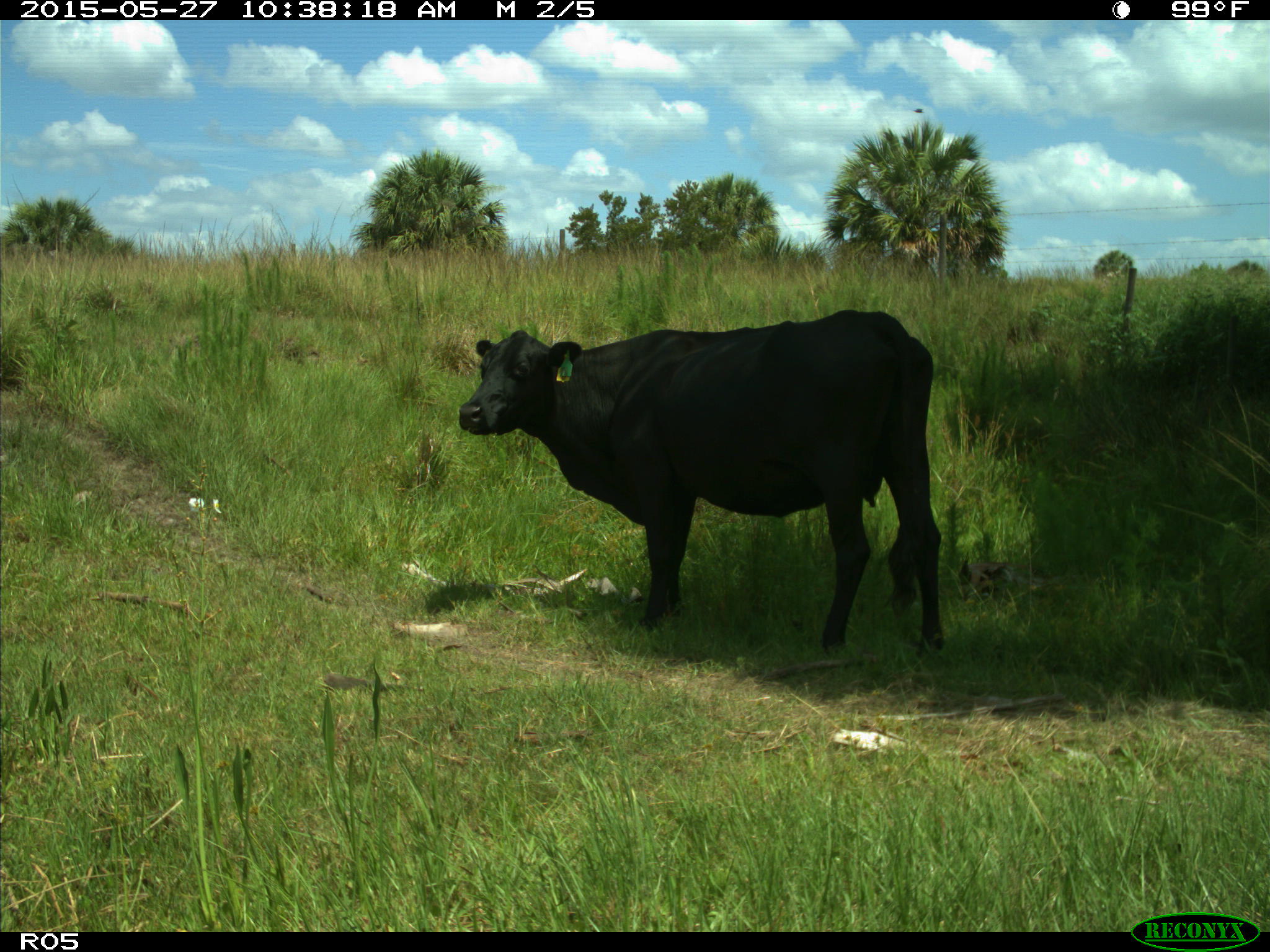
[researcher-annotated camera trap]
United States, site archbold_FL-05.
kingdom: Animalia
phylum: Chordata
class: Mammalia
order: Artiodactyla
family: Bovidae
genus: Bos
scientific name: Bos taurus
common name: domestic cow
Bos taurus (domestic cow).